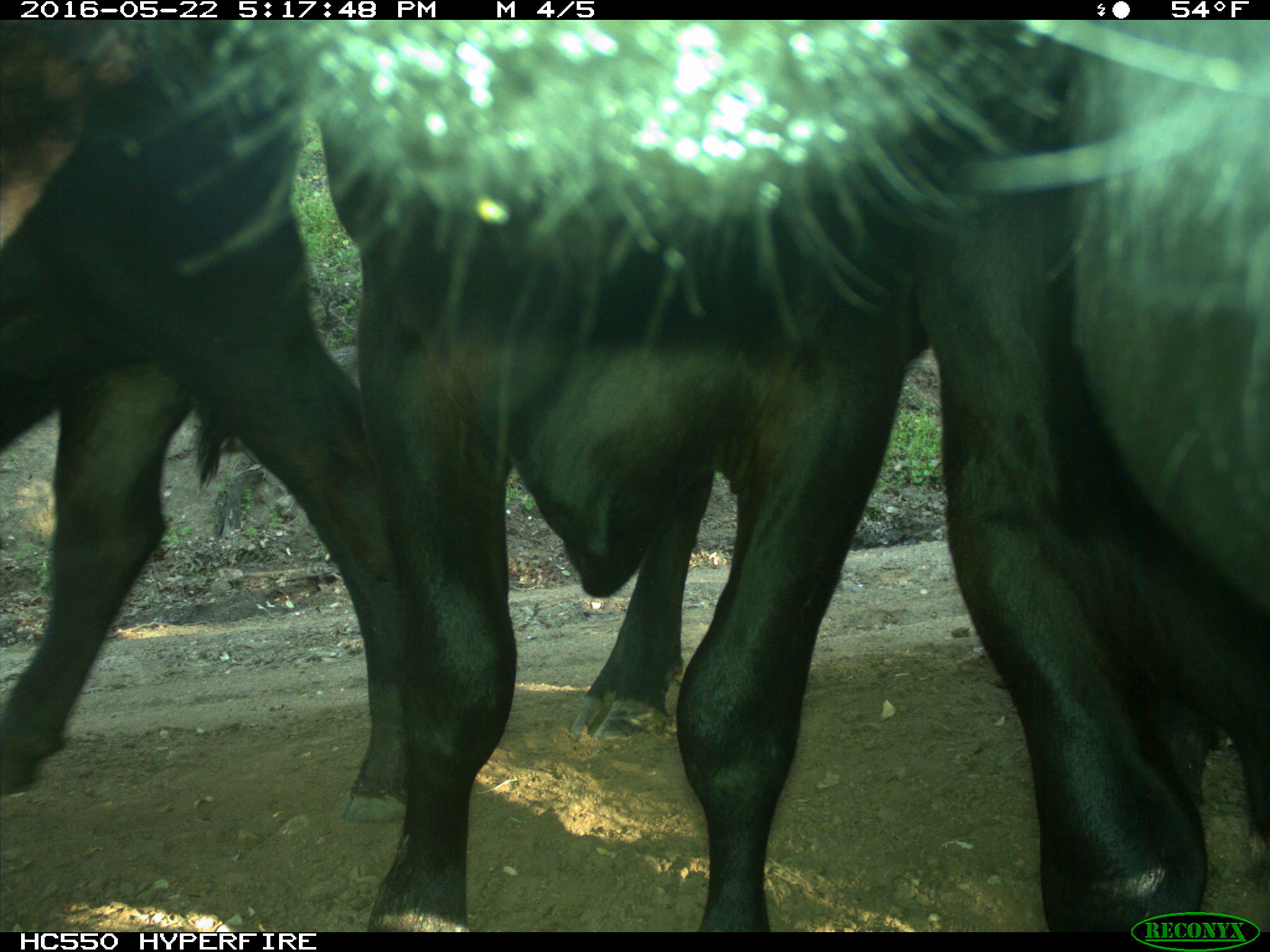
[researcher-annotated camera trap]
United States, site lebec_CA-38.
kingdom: Animalia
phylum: Chordata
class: Mammalia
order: Artiodactyla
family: Bovidae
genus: Bos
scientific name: Bos taurus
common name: domestic cow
Bos taurus (domestic cow).